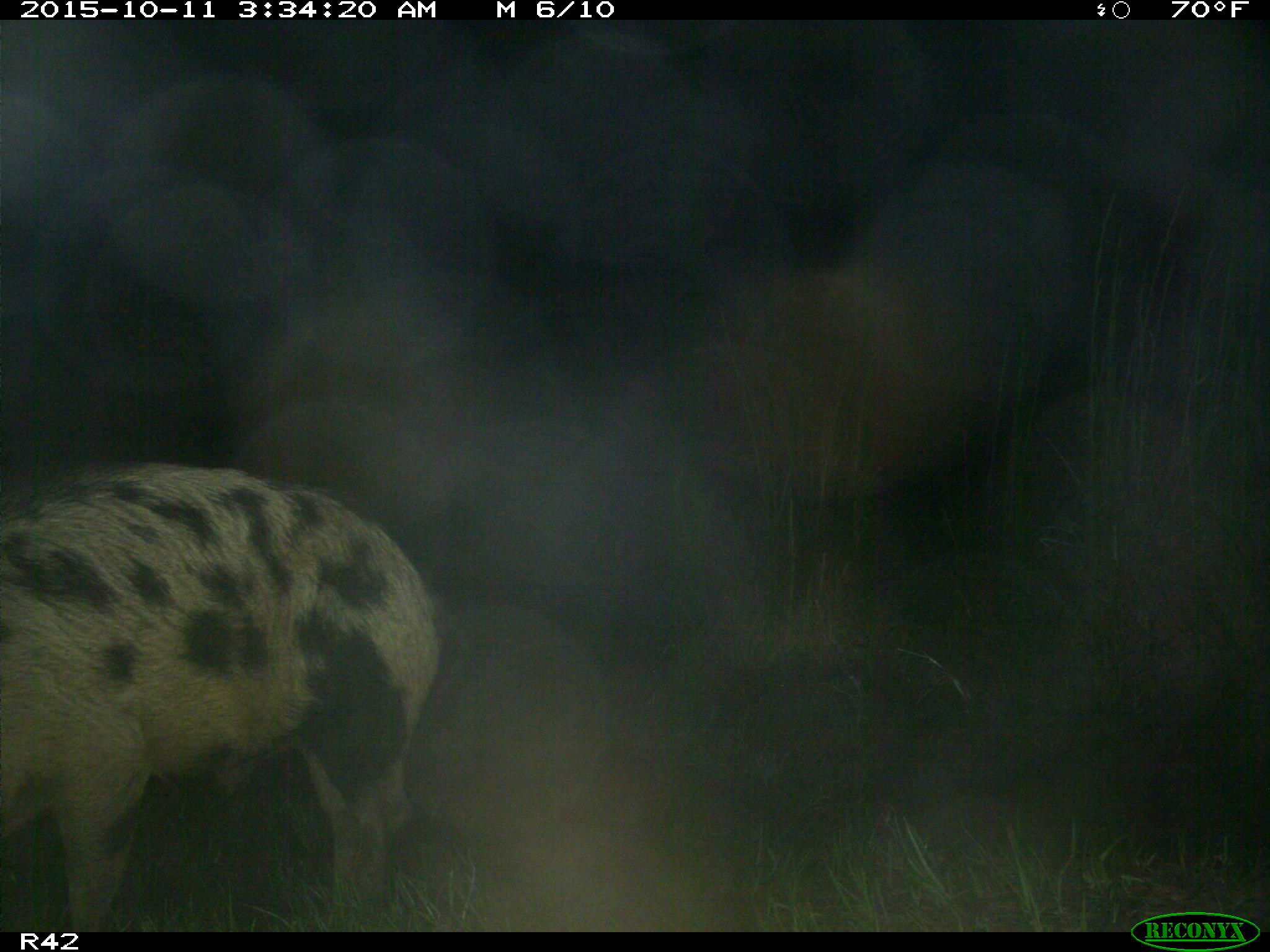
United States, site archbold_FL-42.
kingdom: Animalia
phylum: Chordata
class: Mammalia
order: Artiodactyla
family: Suidae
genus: Sus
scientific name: Sus scrofa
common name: wild boar